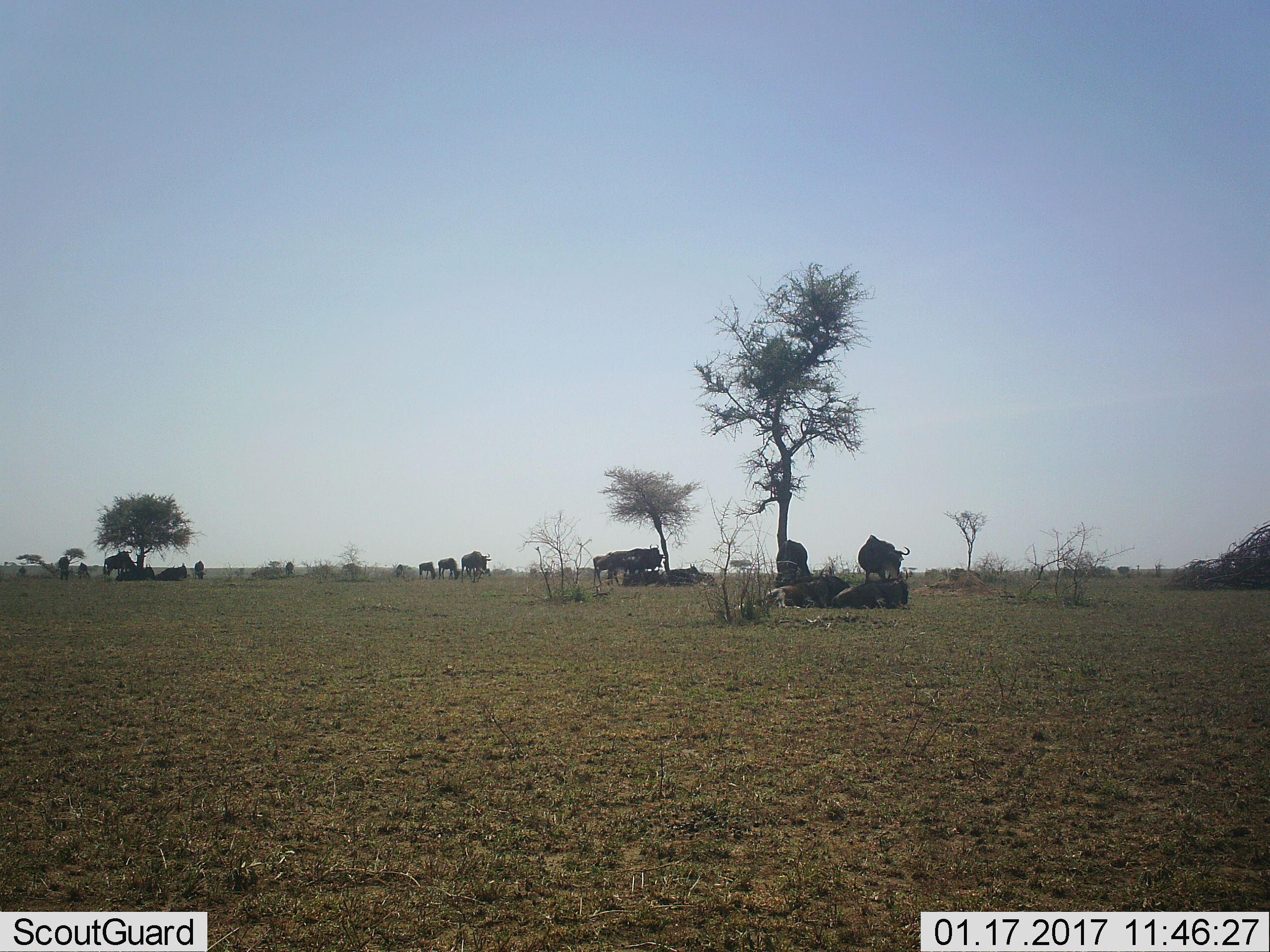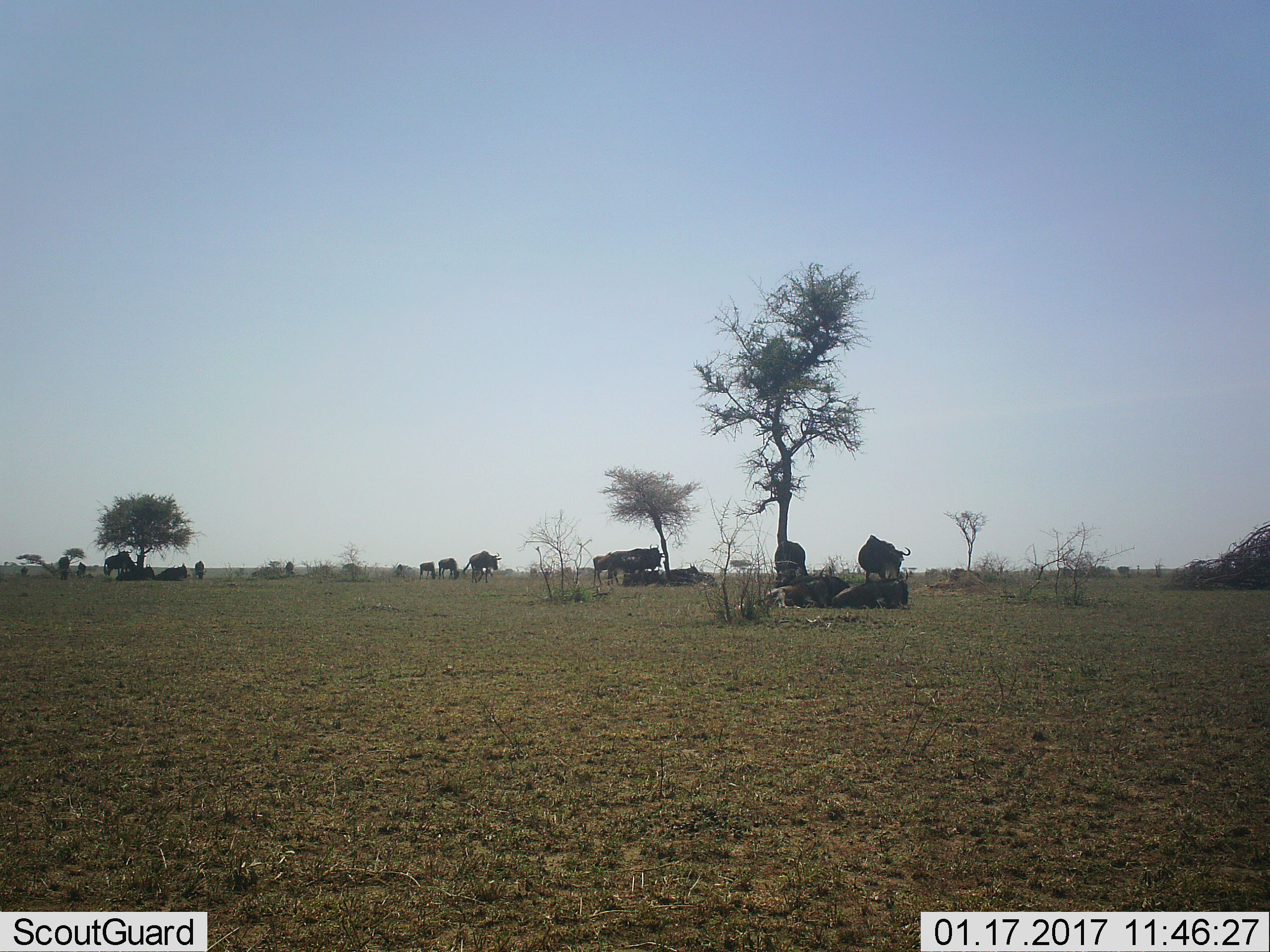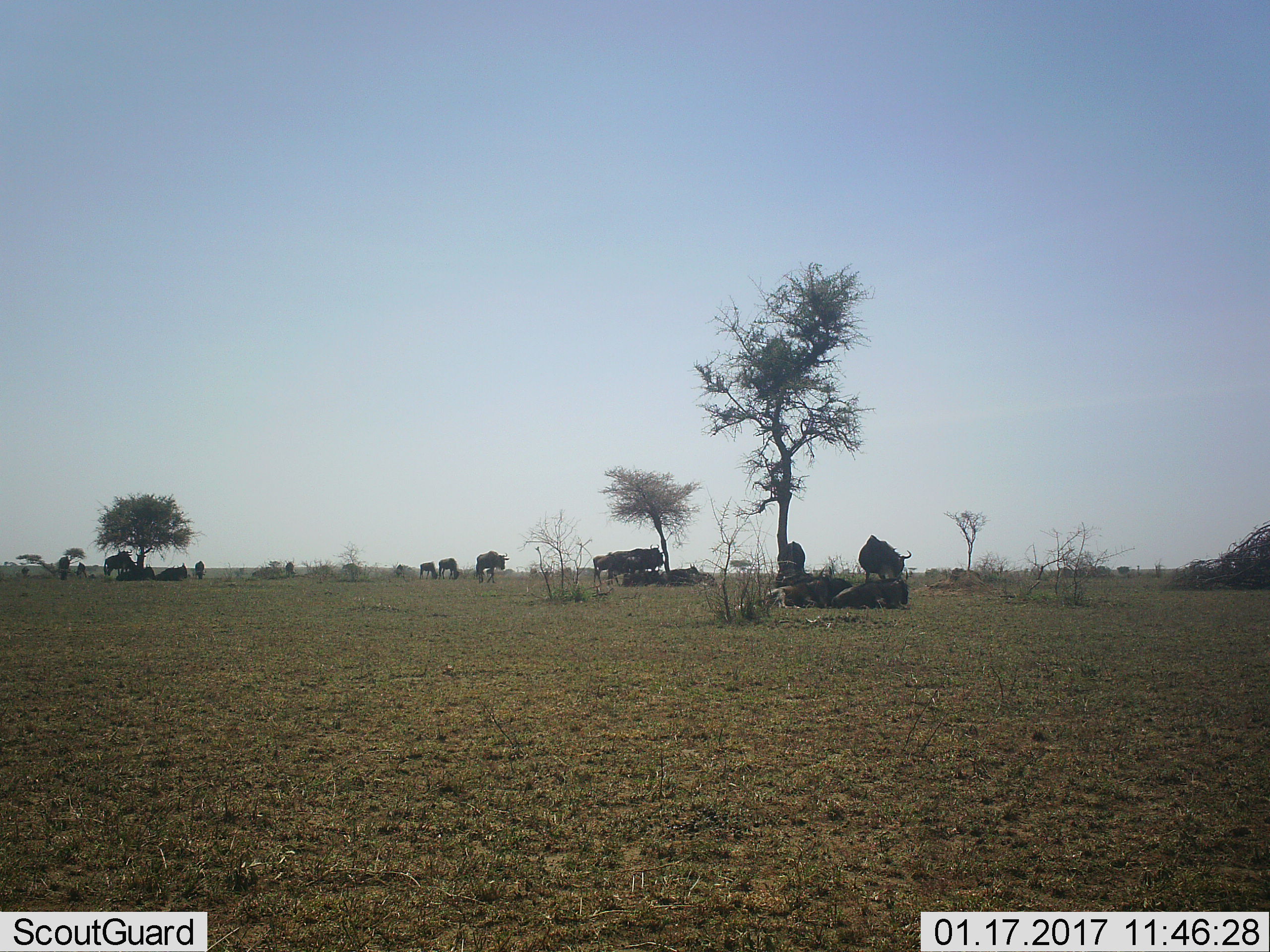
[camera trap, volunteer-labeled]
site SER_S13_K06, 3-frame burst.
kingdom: Animalia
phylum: Chordata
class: Mammalia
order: Artiodactyla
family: Bovidae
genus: Connochaetes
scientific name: Connochaetes taurinus taurinus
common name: blue wildebeest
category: wildebeestblue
Wildebeestblue (blue wildebeest) (Connochaetes taurinus taurinus), count 11-50. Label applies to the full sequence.